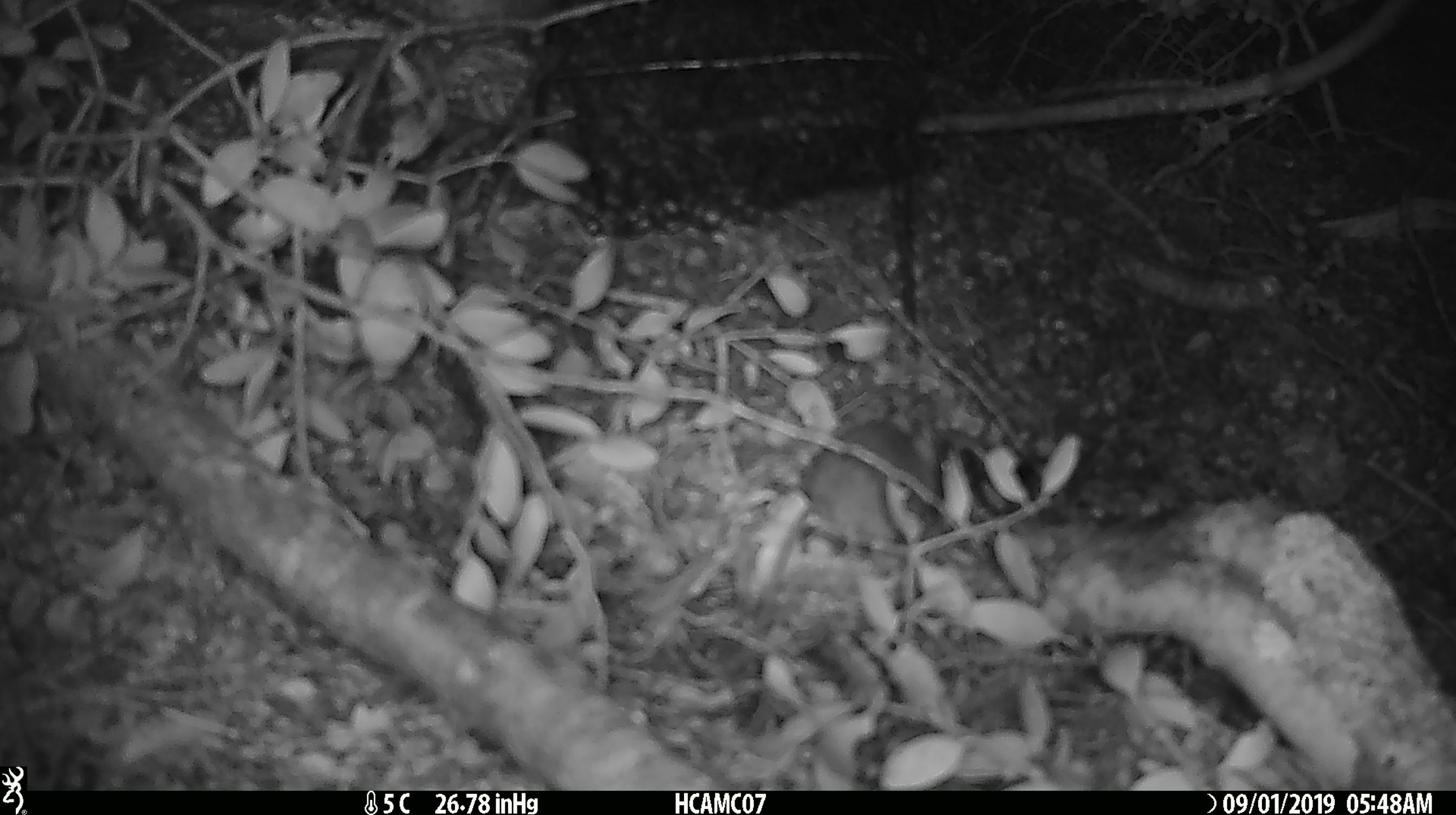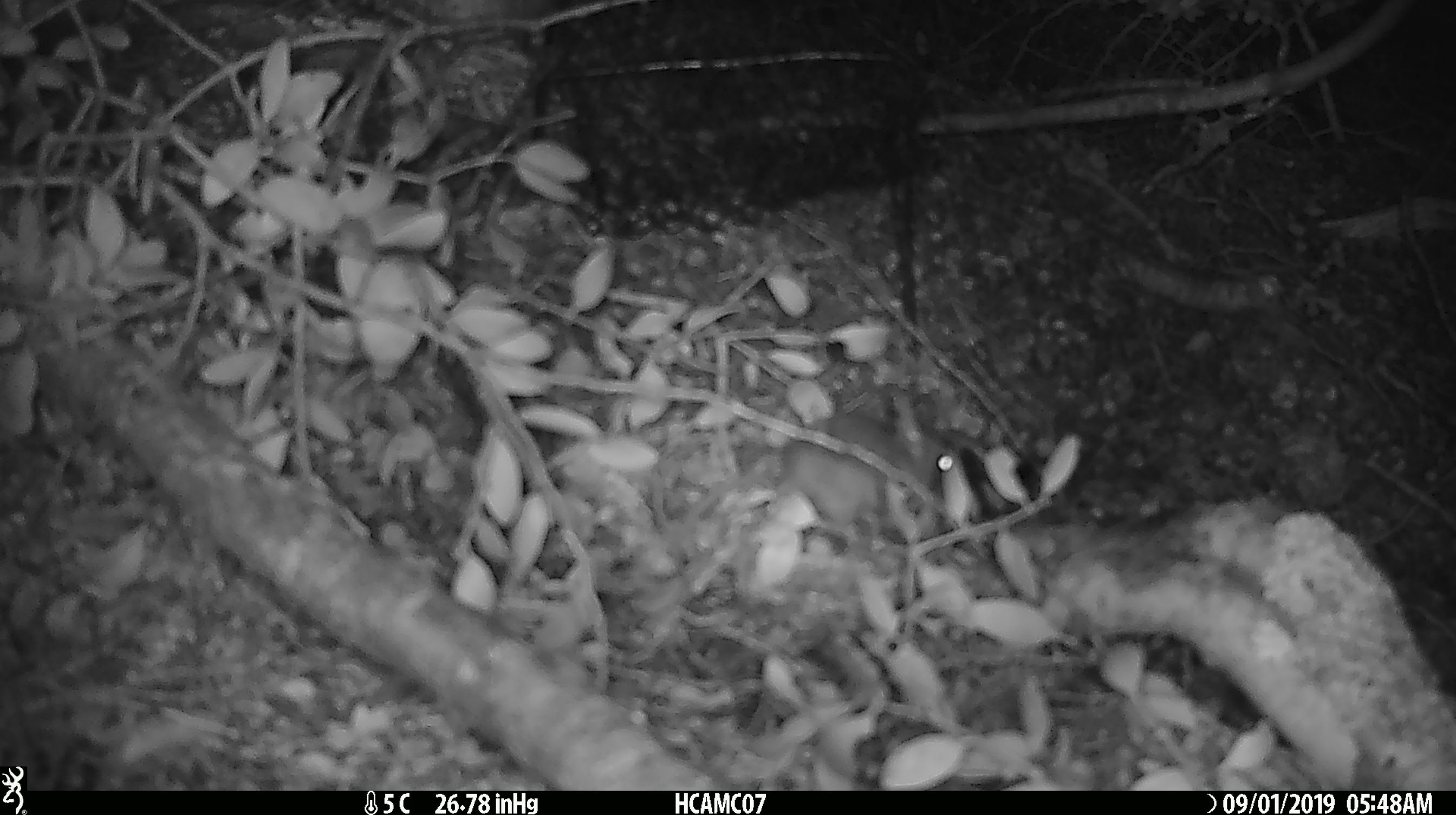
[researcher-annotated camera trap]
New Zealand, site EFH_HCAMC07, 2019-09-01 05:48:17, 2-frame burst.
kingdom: Animalia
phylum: Chordata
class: Mammalia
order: Rodentia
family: Muridae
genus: Mus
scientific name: Mus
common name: mouse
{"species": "mouse (Mus)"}